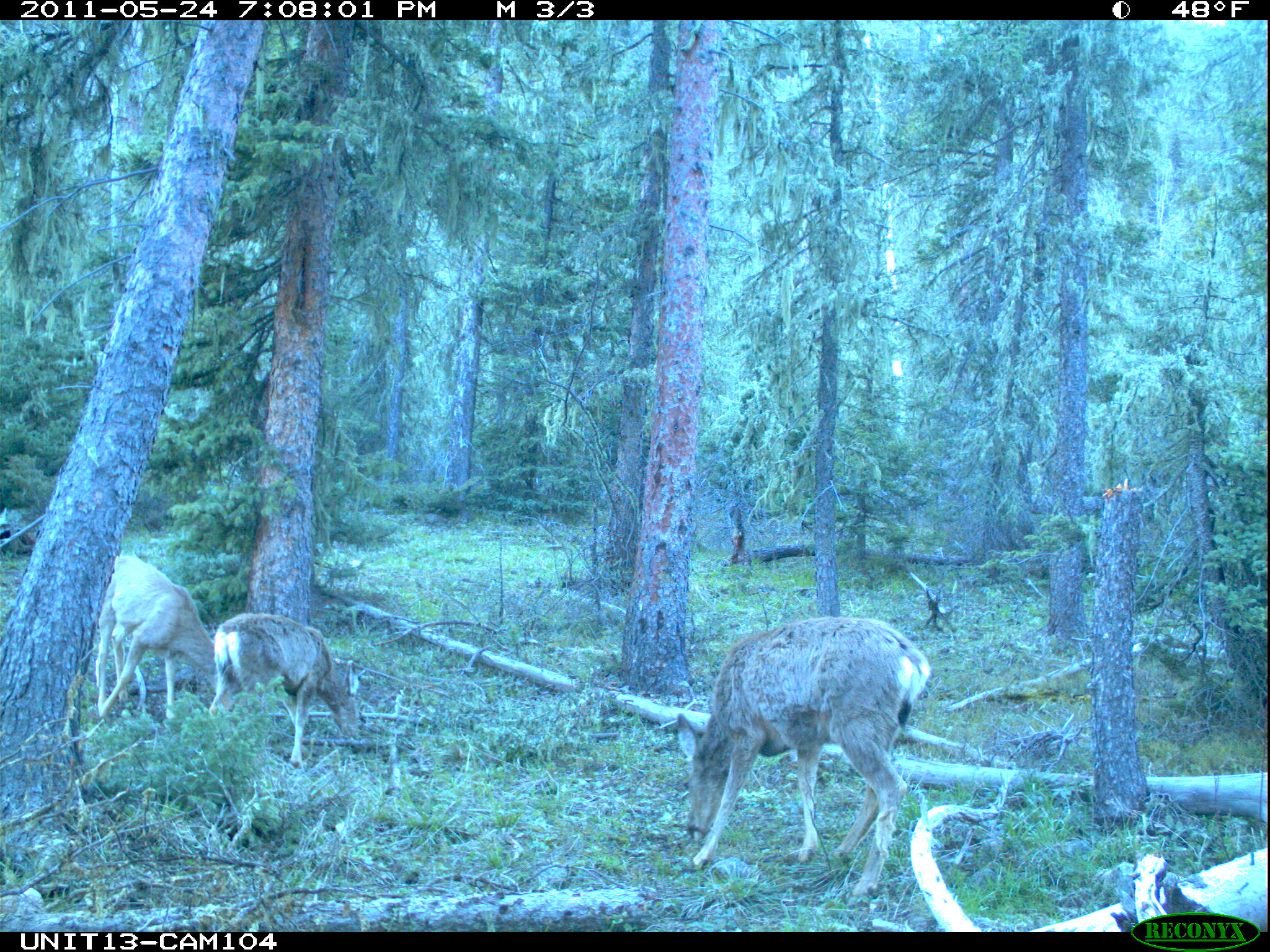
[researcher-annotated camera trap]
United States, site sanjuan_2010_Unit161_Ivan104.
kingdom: Animalia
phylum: Chordata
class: Mammalia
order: Artiodactyla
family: Cervidae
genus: Odocoileus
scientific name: Odocoileus hemionus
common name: mule deer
Odocoileus hemionus (mule deer).